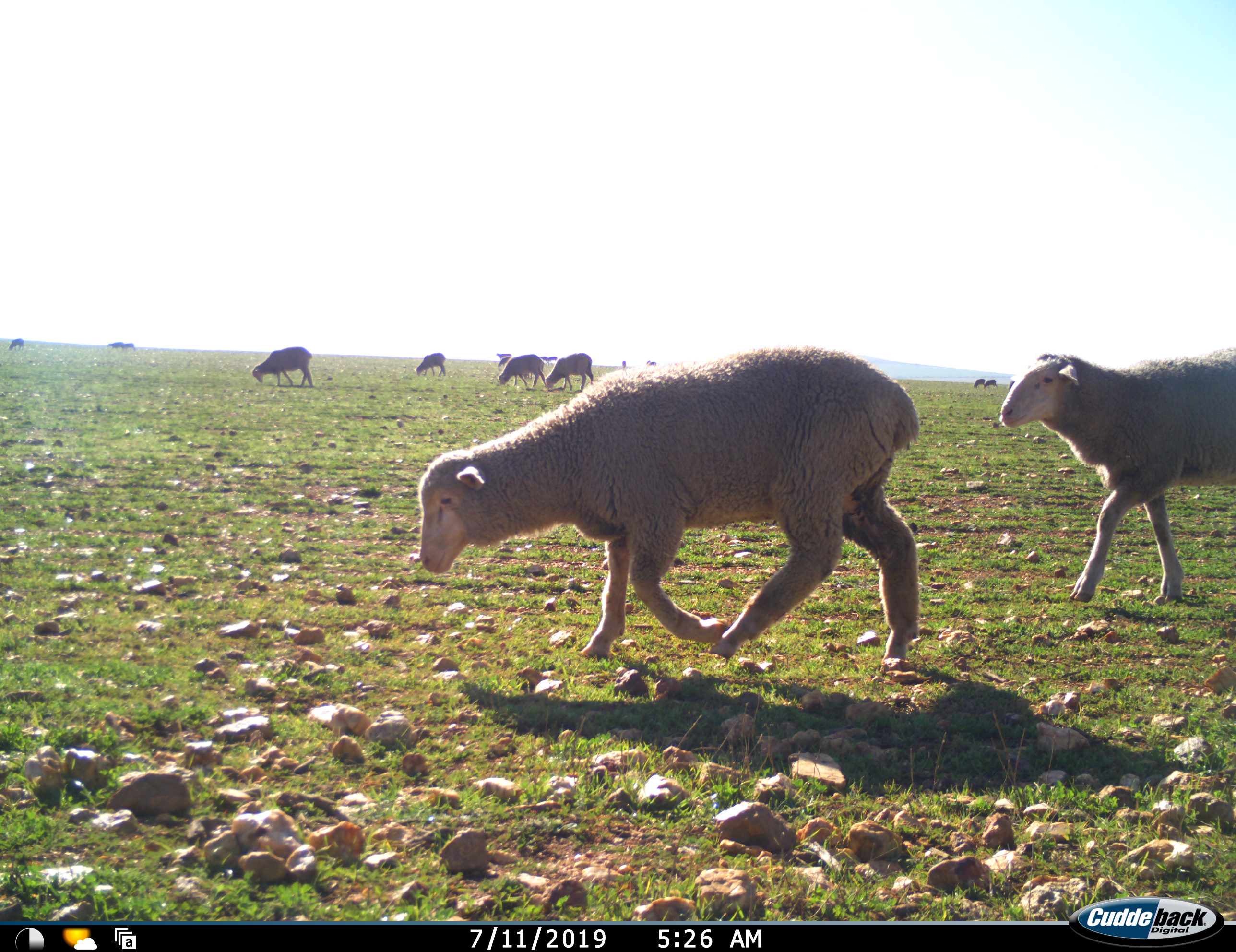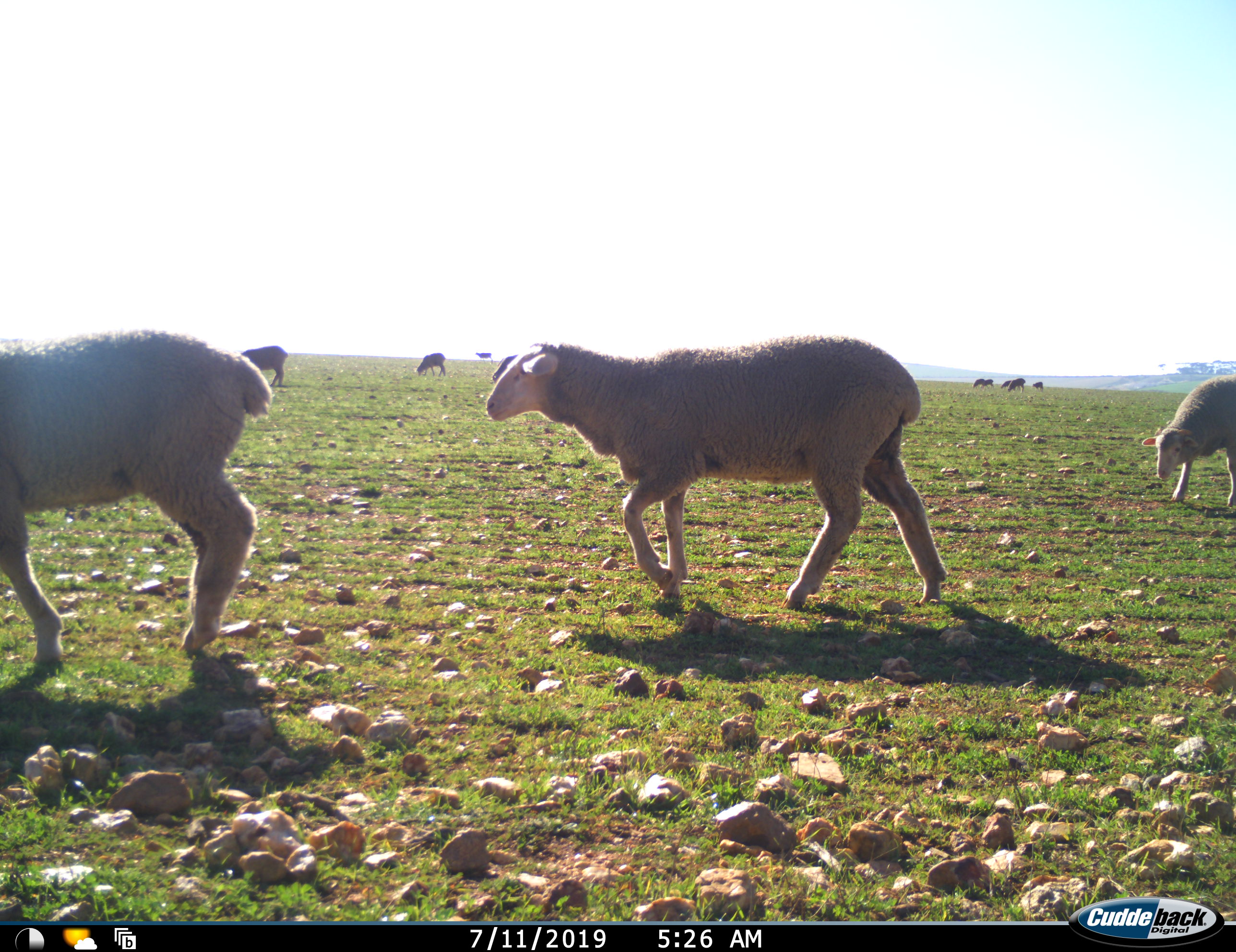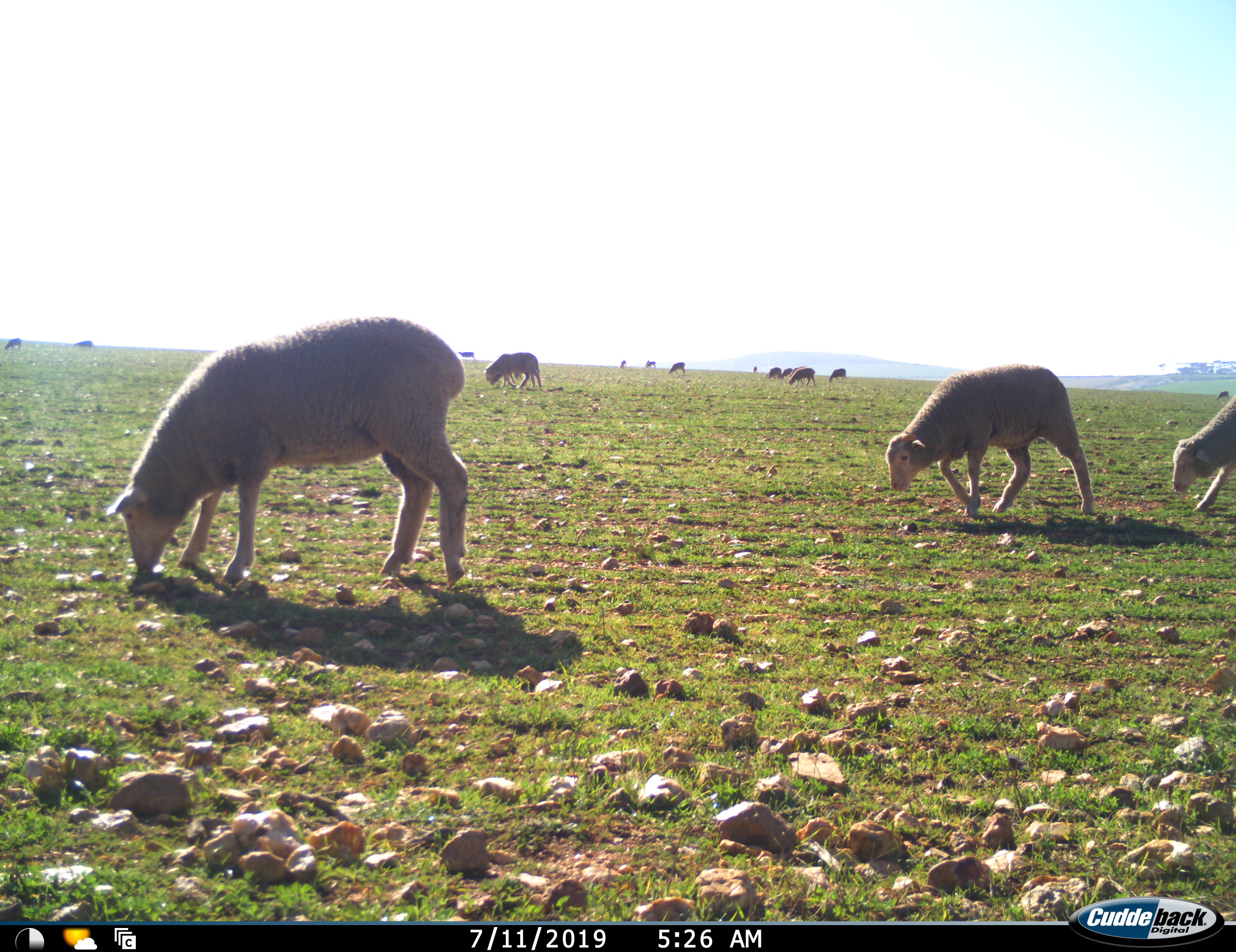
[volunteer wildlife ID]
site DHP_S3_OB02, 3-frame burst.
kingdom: Animalia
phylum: Chordata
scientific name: Vertebrata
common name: domestic animal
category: domesticanimal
Domesticanimal (domestic animal) (Vertebrata), count 11-50. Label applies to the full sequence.